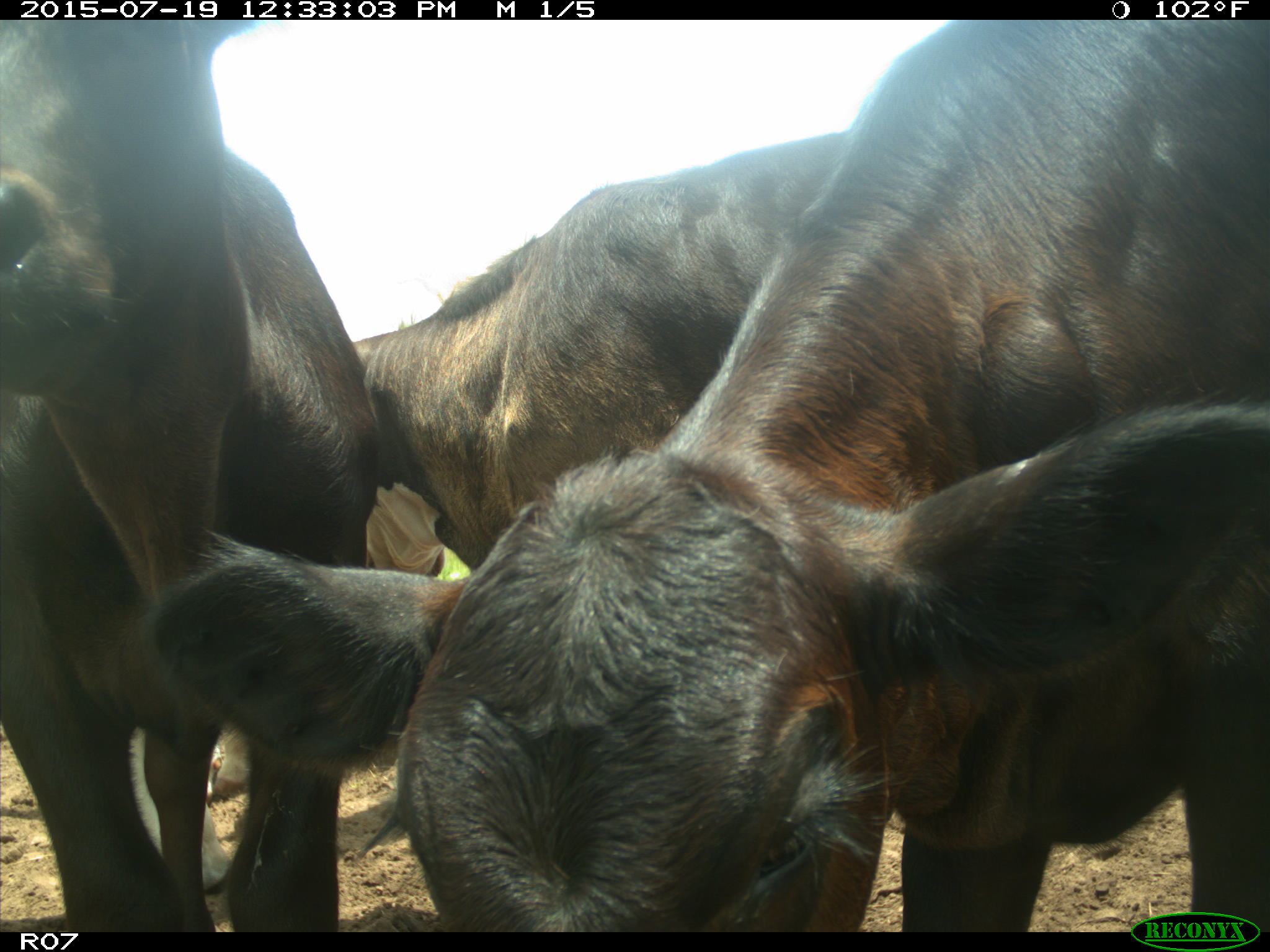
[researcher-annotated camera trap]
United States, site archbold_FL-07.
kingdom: Animalia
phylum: Chordata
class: Mammalia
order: Artiodactyla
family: Bovidae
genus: Bos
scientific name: Bos taurus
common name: domestic cow